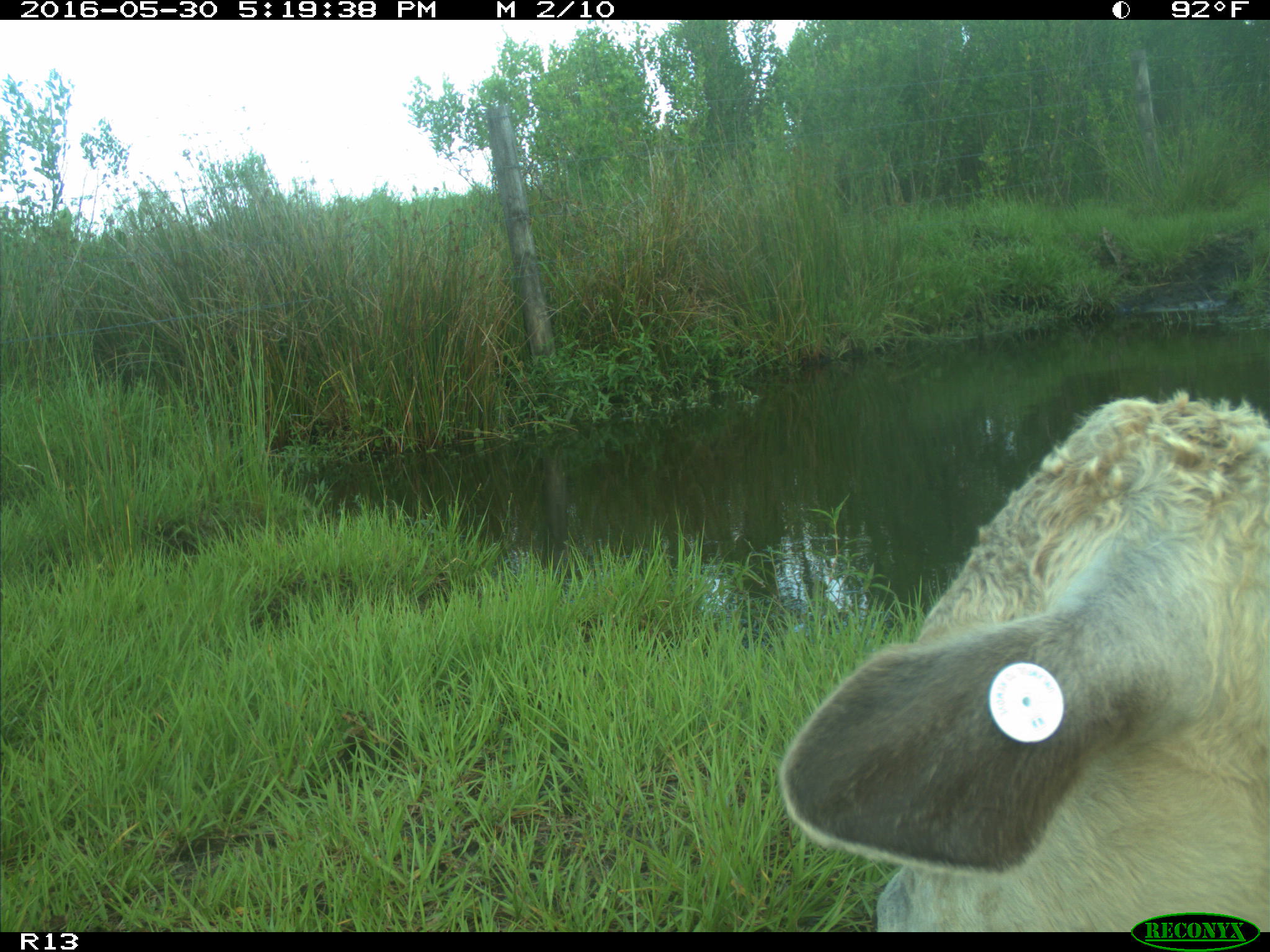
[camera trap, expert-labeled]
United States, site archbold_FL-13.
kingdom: Animalia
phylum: Chordata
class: Mammalia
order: Artiodactyla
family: Bovidae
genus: Bos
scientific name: Bos taurus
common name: domestic cow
Bos taurus (domestic cow).